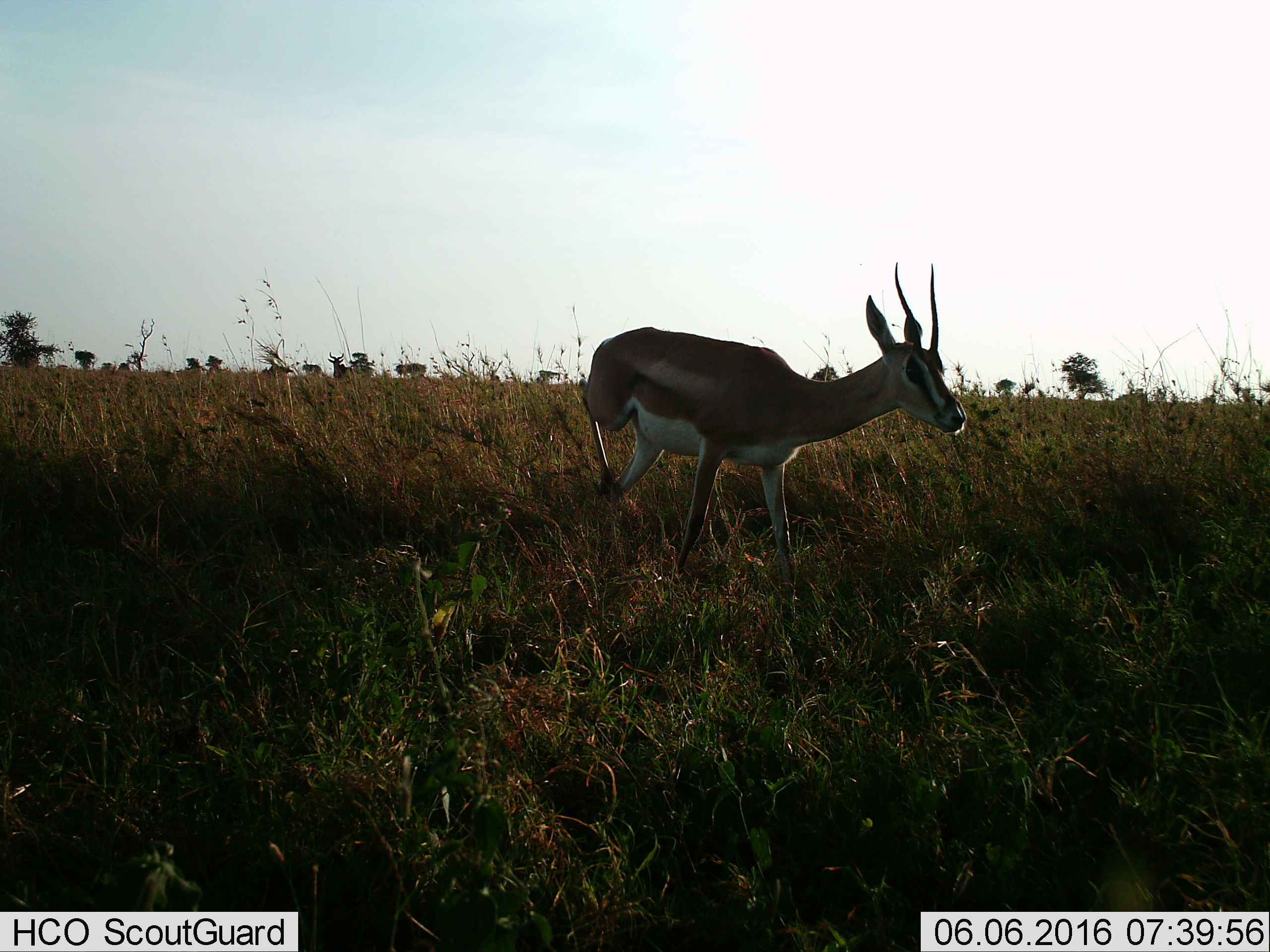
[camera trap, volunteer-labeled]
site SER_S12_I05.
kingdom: Animalia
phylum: Chordata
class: Mammalia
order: Artiodactyla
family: Bovidae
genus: Nanger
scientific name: Nanger granti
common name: grant's gazelle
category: gazellegrants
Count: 1.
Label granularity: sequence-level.